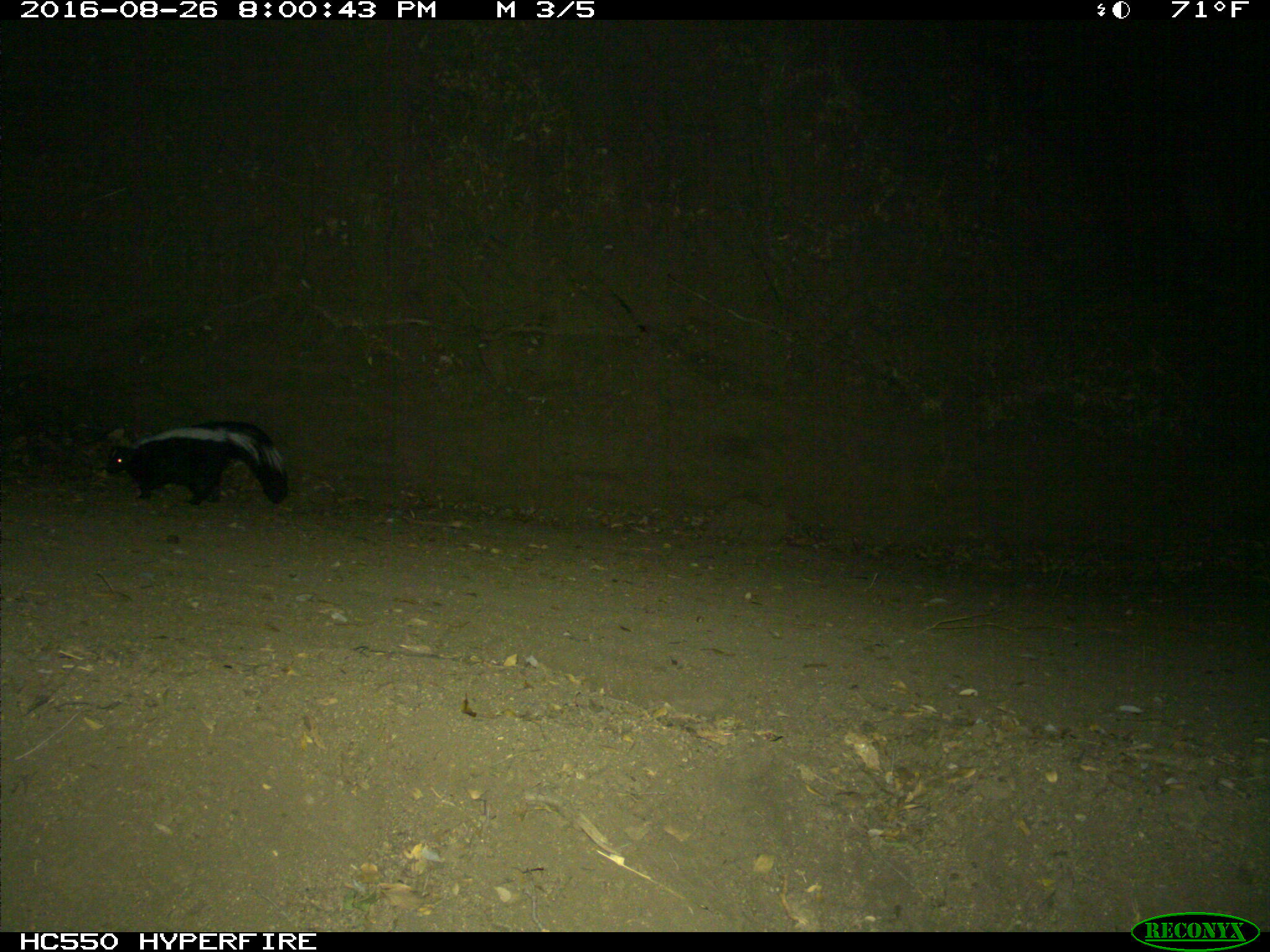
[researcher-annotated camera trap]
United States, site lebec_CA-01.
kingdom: Animalia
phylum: Chordata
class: Mammalia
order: Carnivora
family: Mephitidae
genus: Mephitis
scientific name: Mephitis mephitis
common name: striped skunk